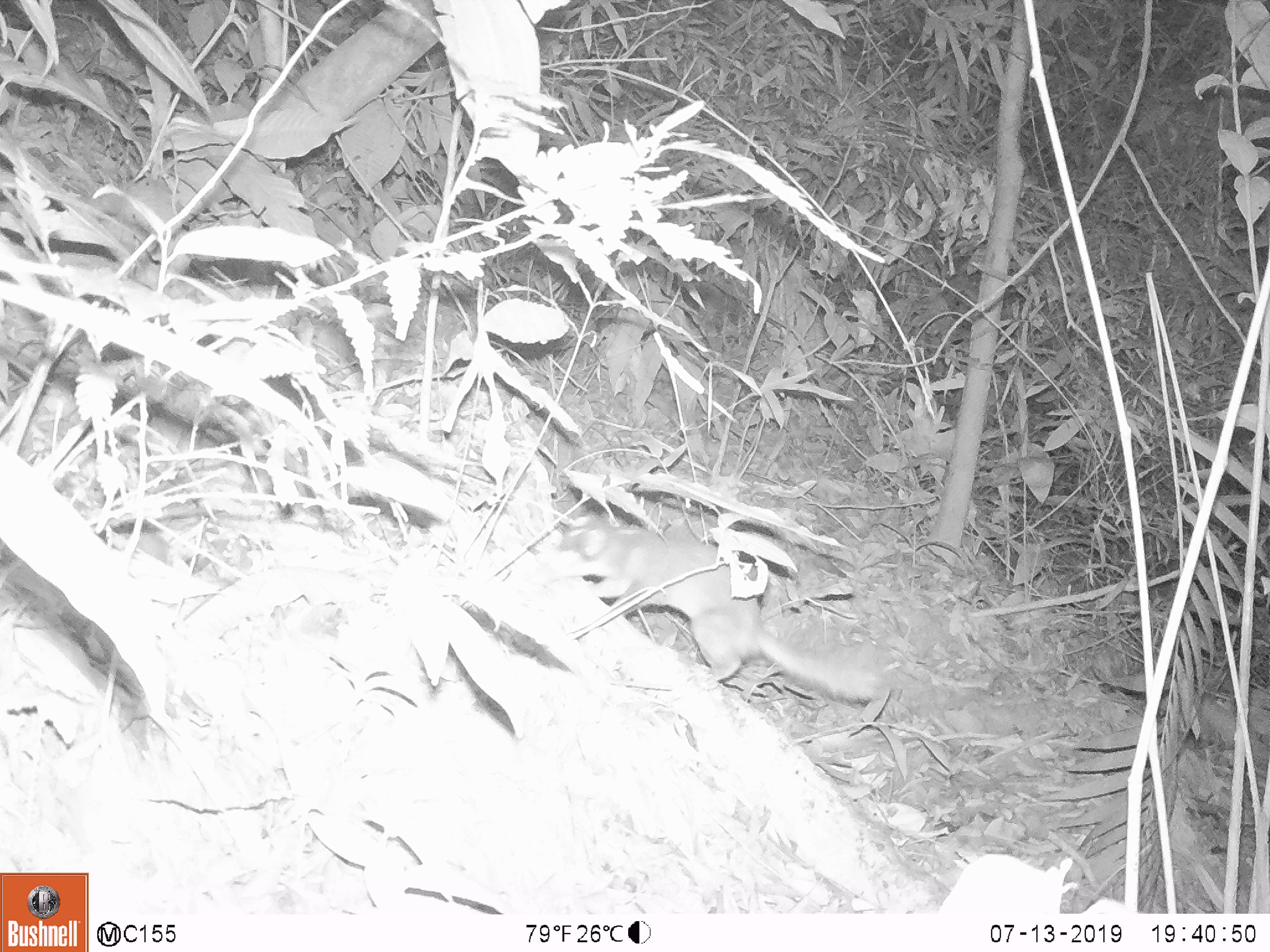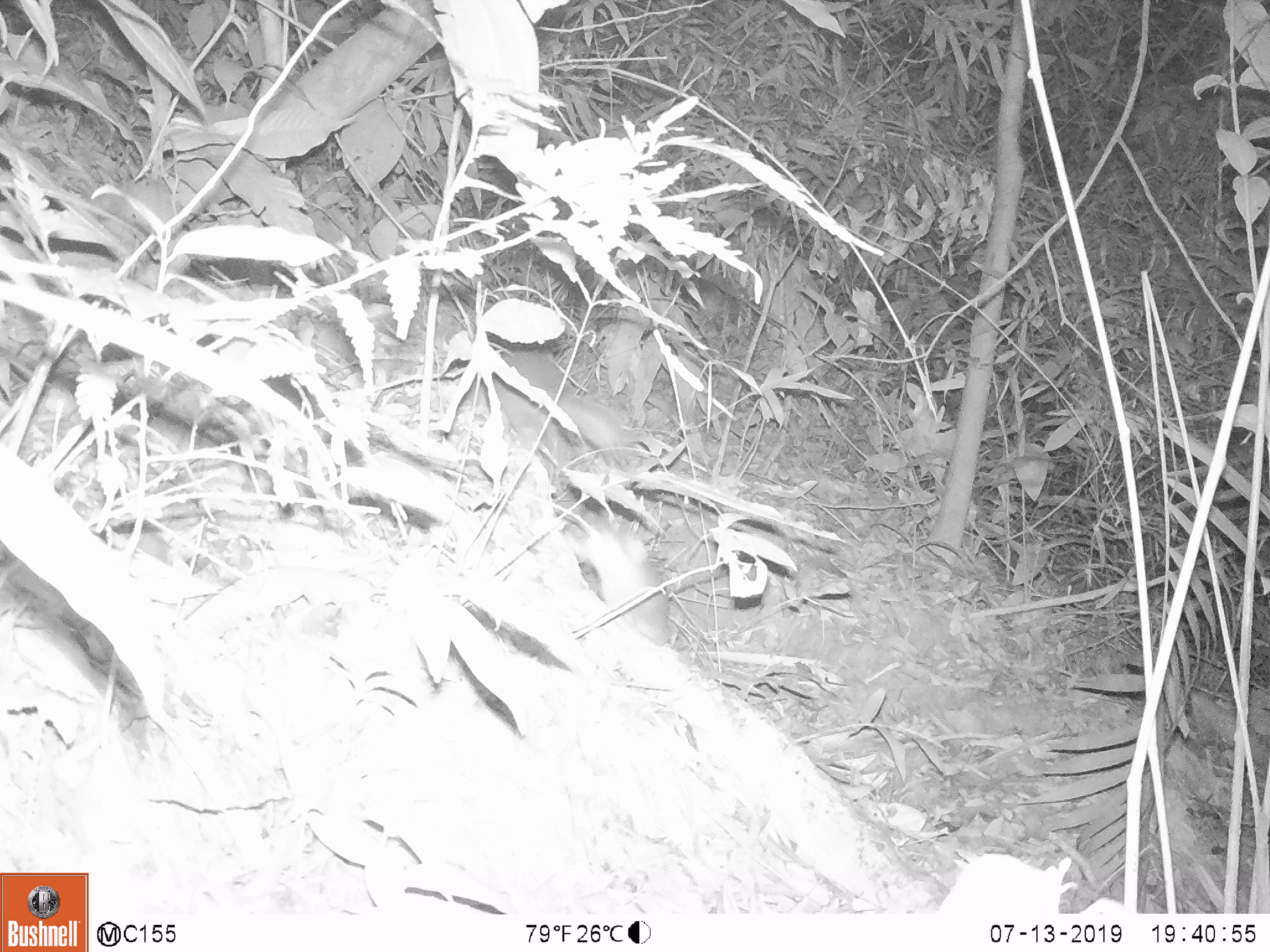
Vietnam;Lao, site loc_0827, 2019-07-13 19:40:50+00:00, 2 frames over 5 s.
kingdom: Animalia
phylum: Chordata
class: Mammalia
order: Carnivora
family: Mustelidae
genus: Melogale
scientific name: Melogale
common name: ferret badger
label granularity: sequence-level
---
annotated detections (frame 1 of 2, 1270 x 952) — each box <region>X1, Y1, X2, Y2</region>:
ferret badger: <region>542, 512, 884, 702</region>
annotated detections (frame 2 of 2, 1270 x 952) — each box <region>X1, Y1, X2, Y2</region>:
ferret badger: <region>533, 494, 675, 643</region>